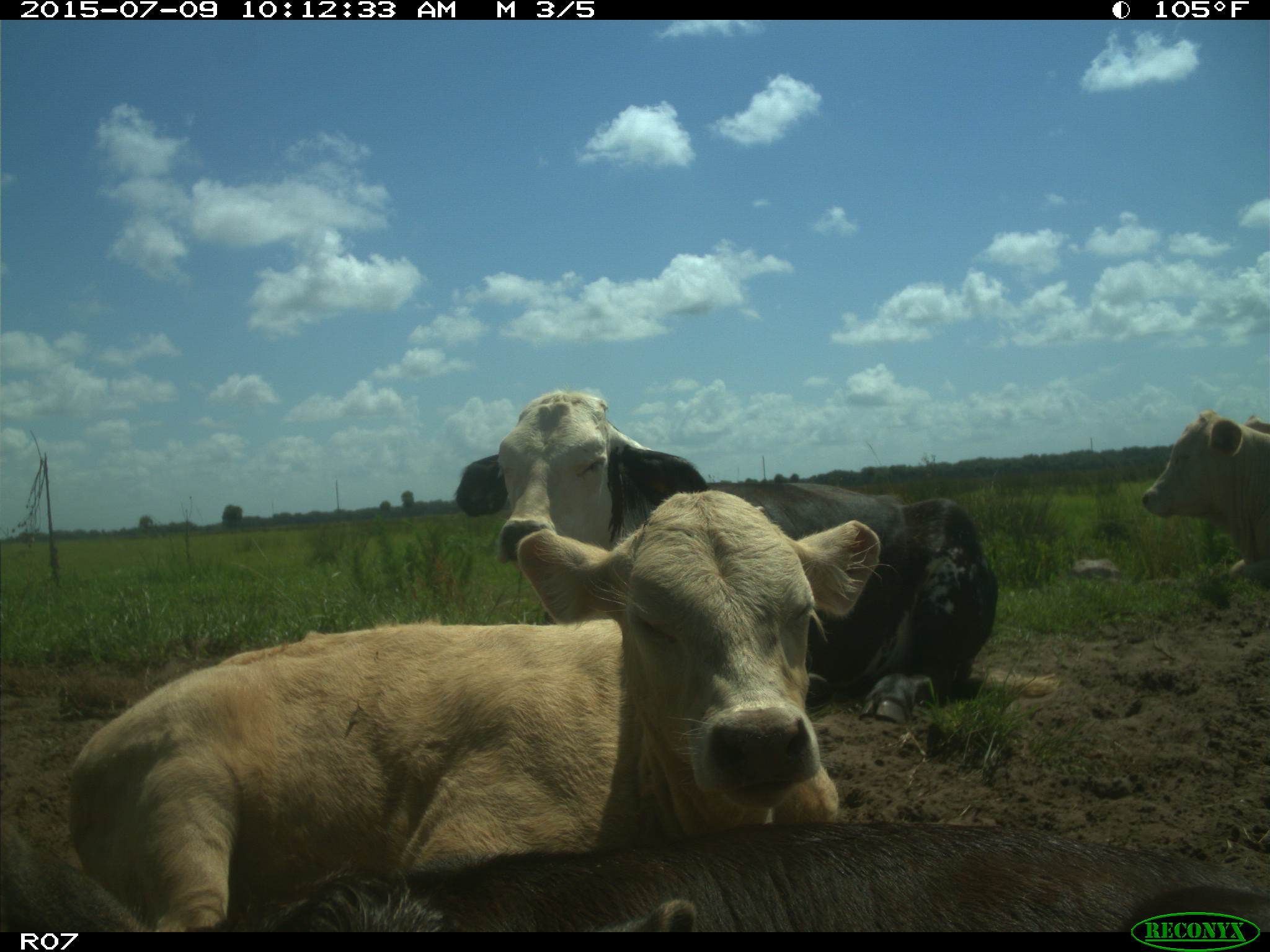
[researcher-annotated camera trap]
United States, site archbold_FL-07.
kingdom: Animalia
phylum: Chordata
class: Mammalia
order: Artiodactyla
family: Bovidae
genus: Bos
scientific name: Bos taurus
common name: domestic cow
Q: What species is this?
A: Bos taurus (domestic cow).